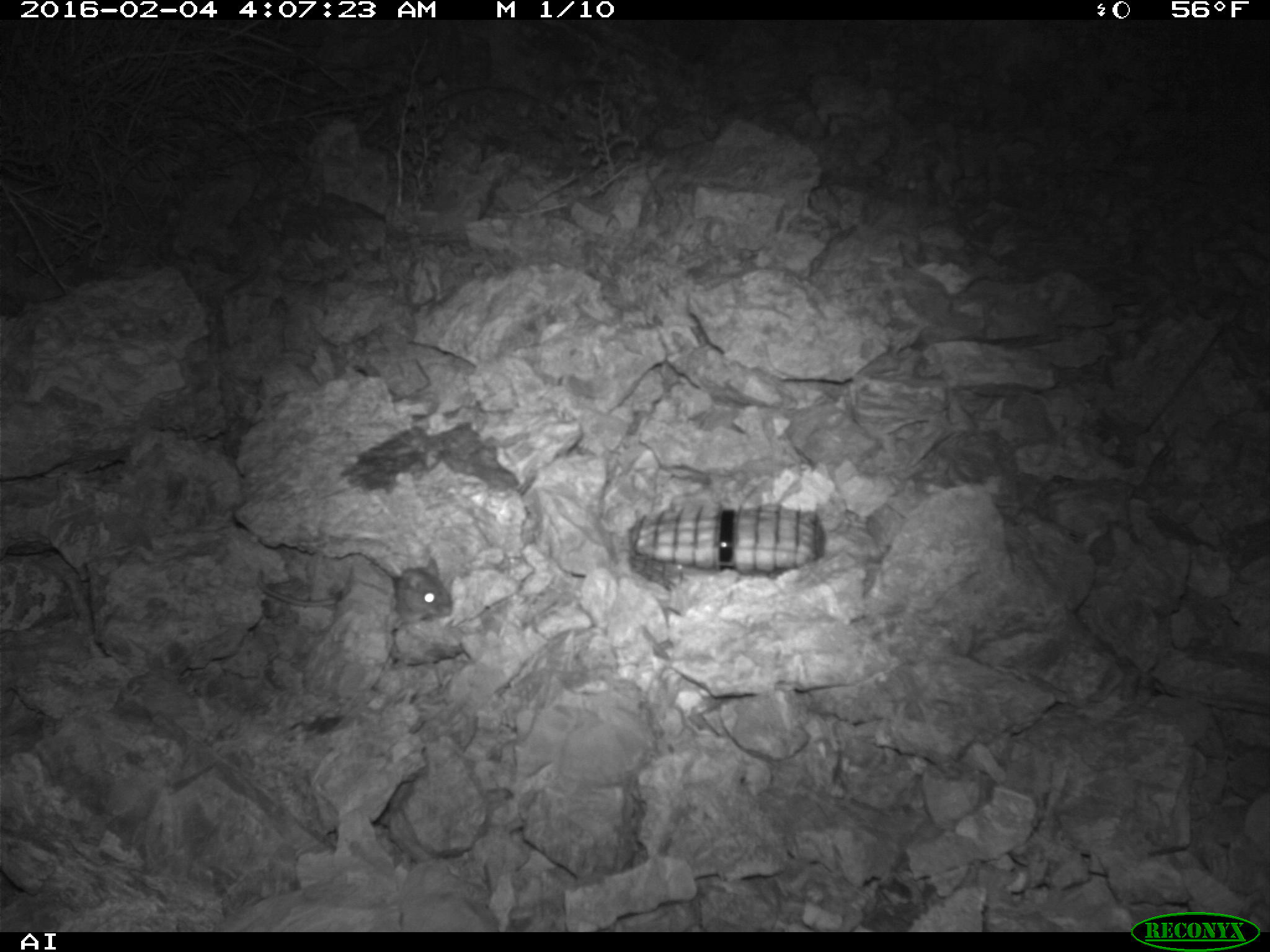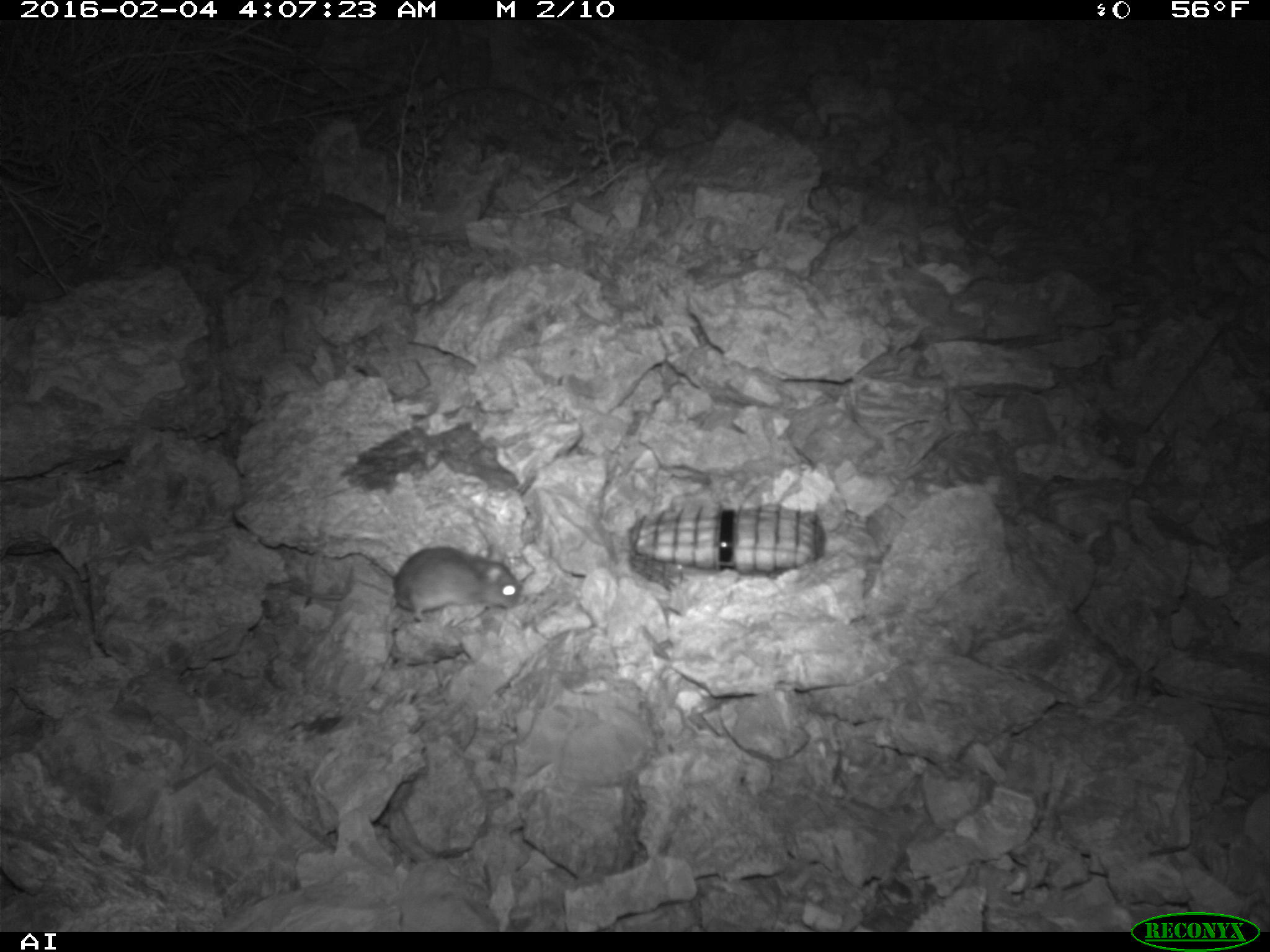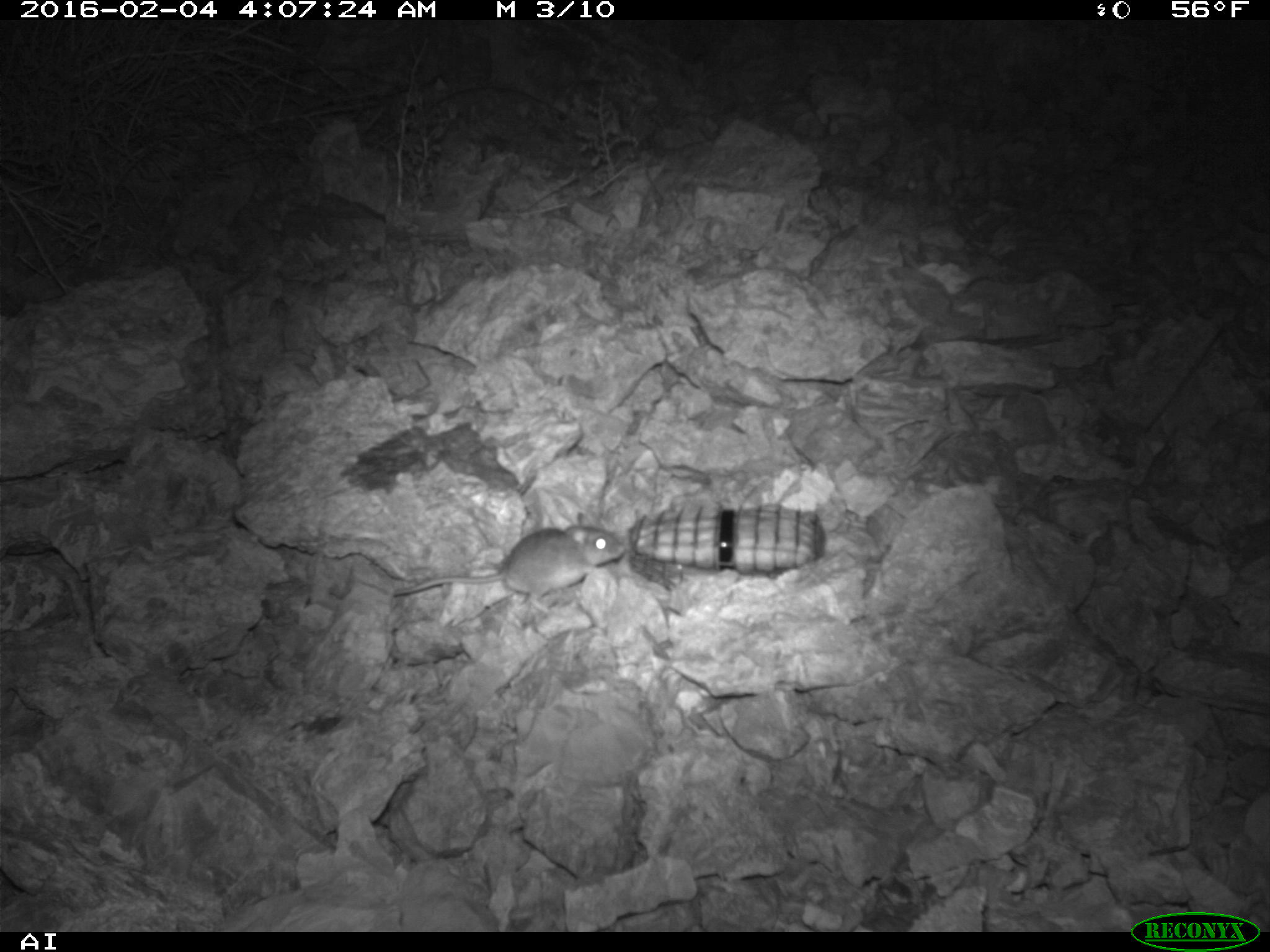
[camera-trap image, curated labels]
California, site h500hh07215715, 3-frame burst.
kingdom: Animalia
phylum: Chordata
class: Mammalia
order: Rodentia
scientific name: Rodentia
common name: rodent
Rodent (Rodentia).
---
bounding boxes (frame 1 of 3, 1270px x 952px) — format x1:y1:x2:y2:
rodent: 256:569:452:620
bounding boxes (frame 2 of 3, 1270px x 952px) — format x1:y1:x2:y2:
rodent: 394:546:523:620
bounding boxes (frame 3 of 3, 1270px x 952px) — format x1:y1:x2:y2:
rodent: 392:511:626:614